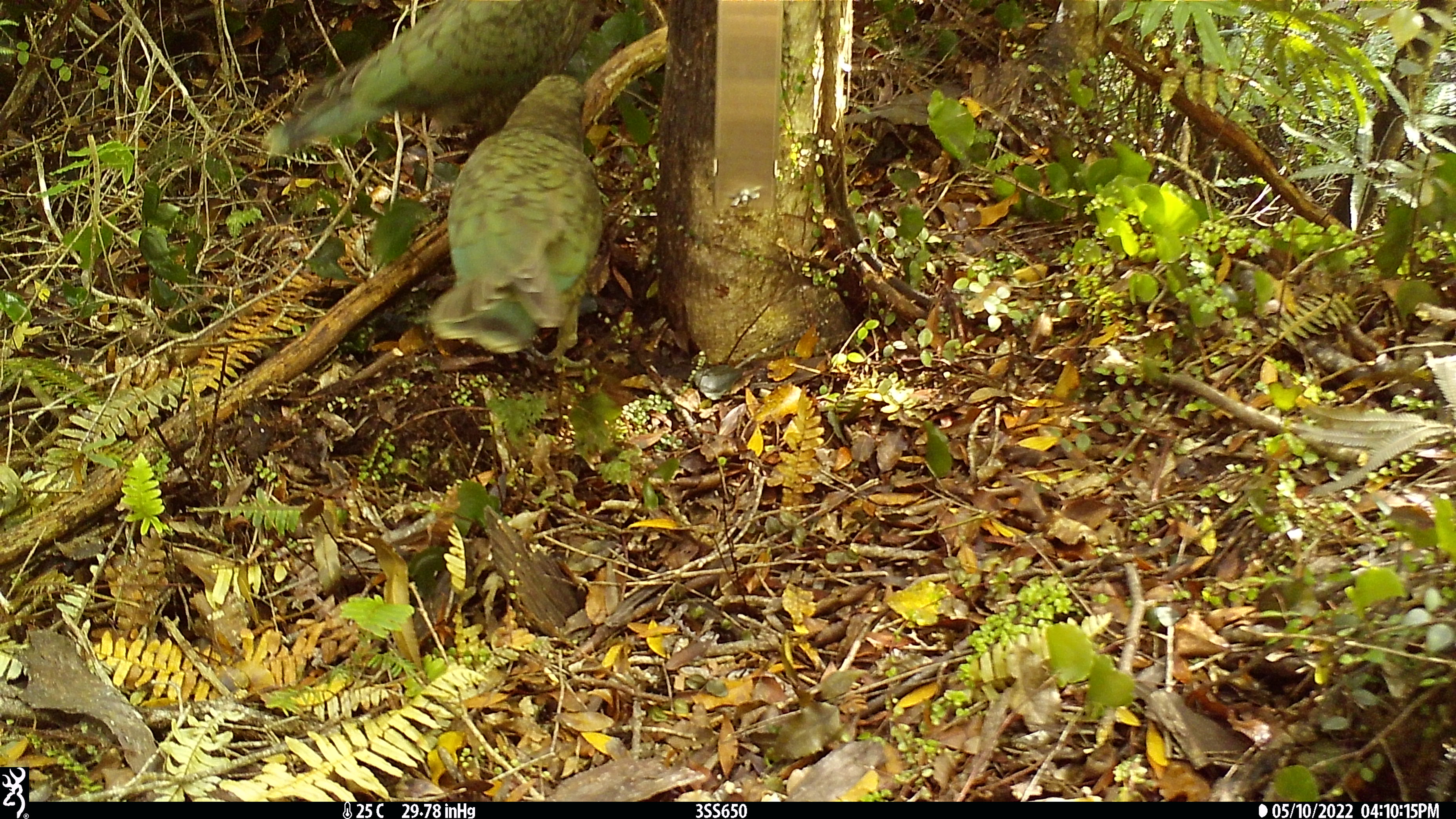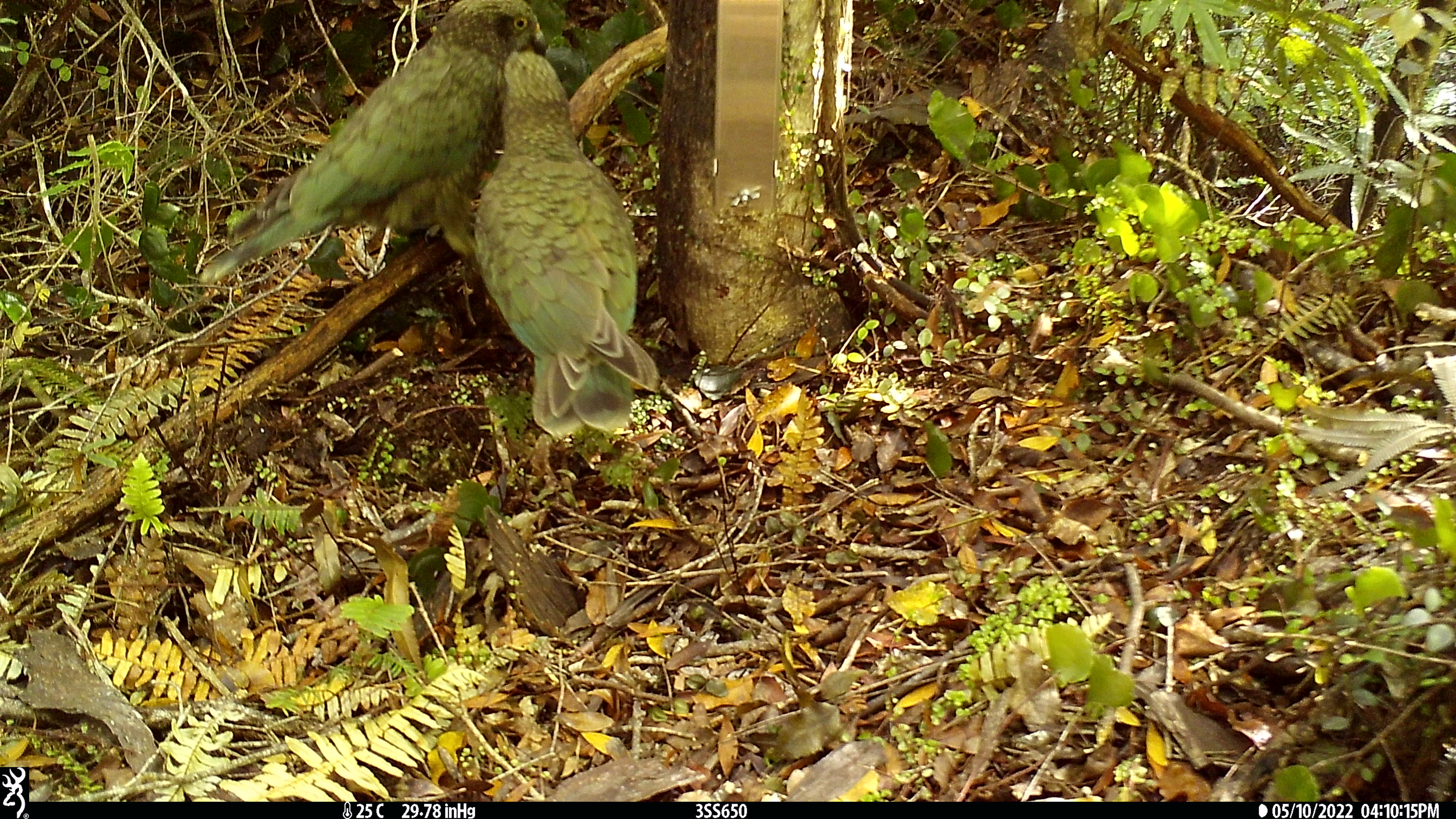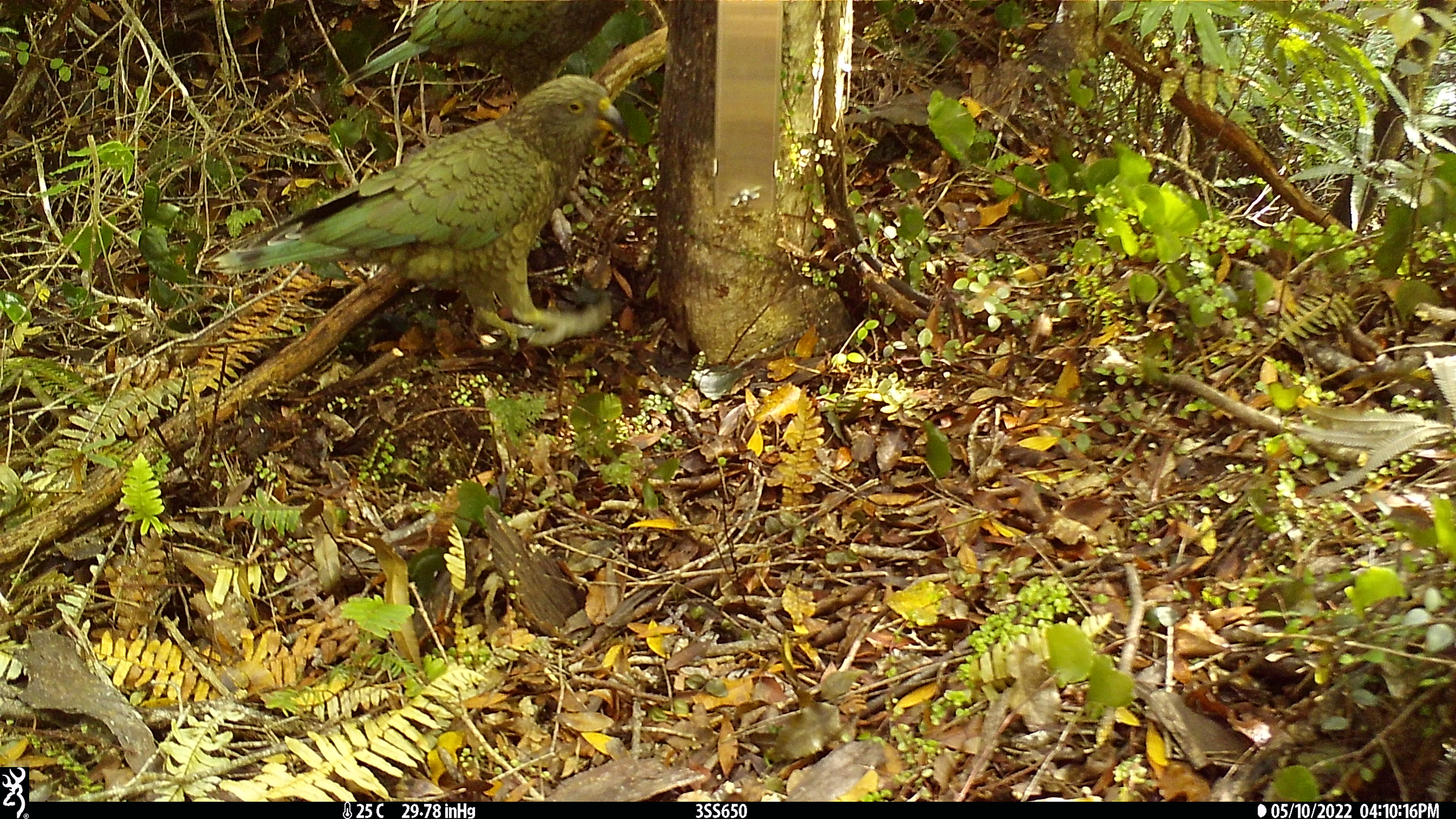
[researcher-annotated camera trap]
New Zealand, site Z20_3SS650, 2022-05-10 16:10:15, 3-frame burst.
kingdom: Animalia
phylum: Chordata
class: Aves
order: Psittaciformes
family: Strigopidae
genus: Nestor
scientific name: Nestor notabilis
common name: kea